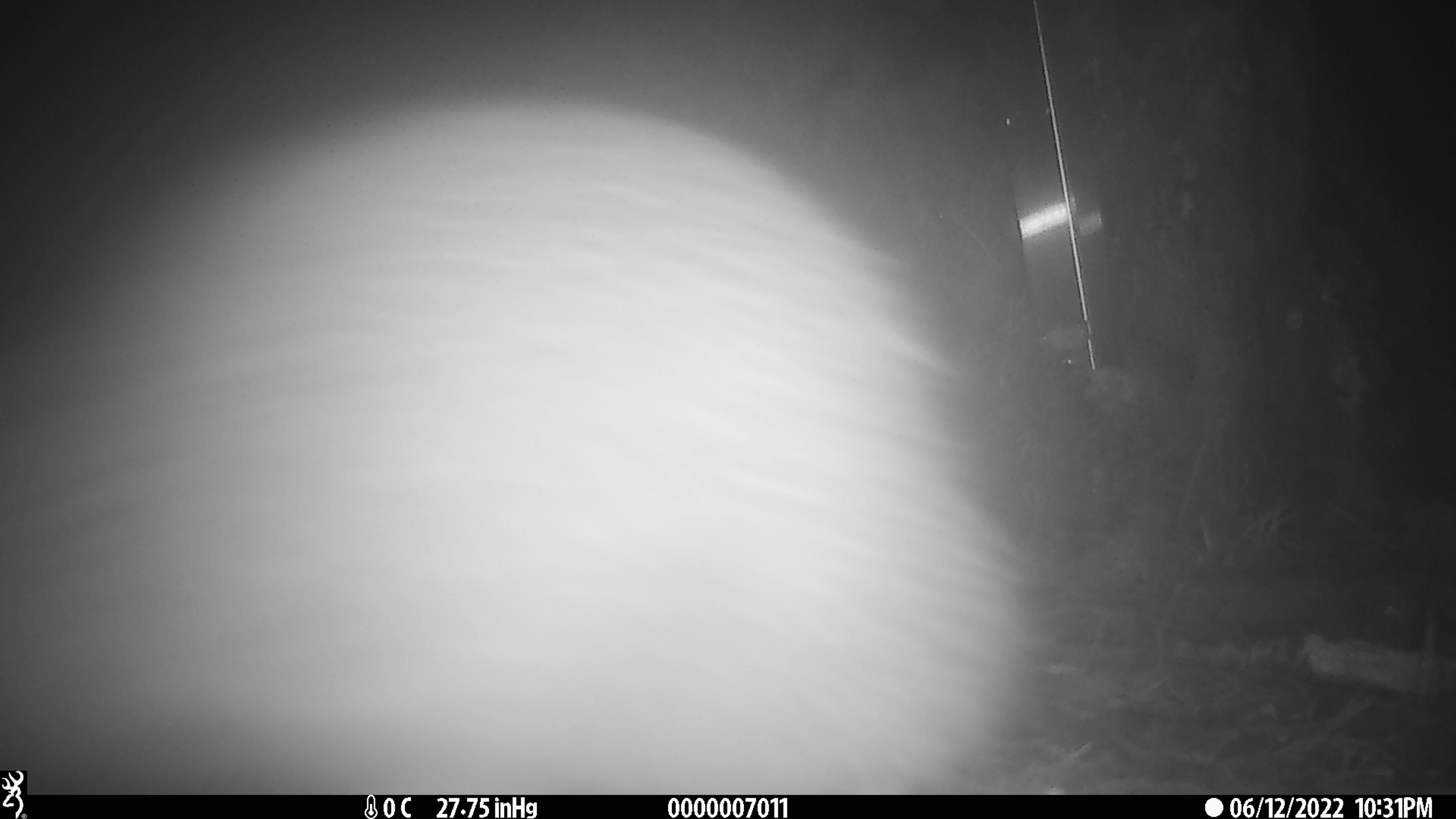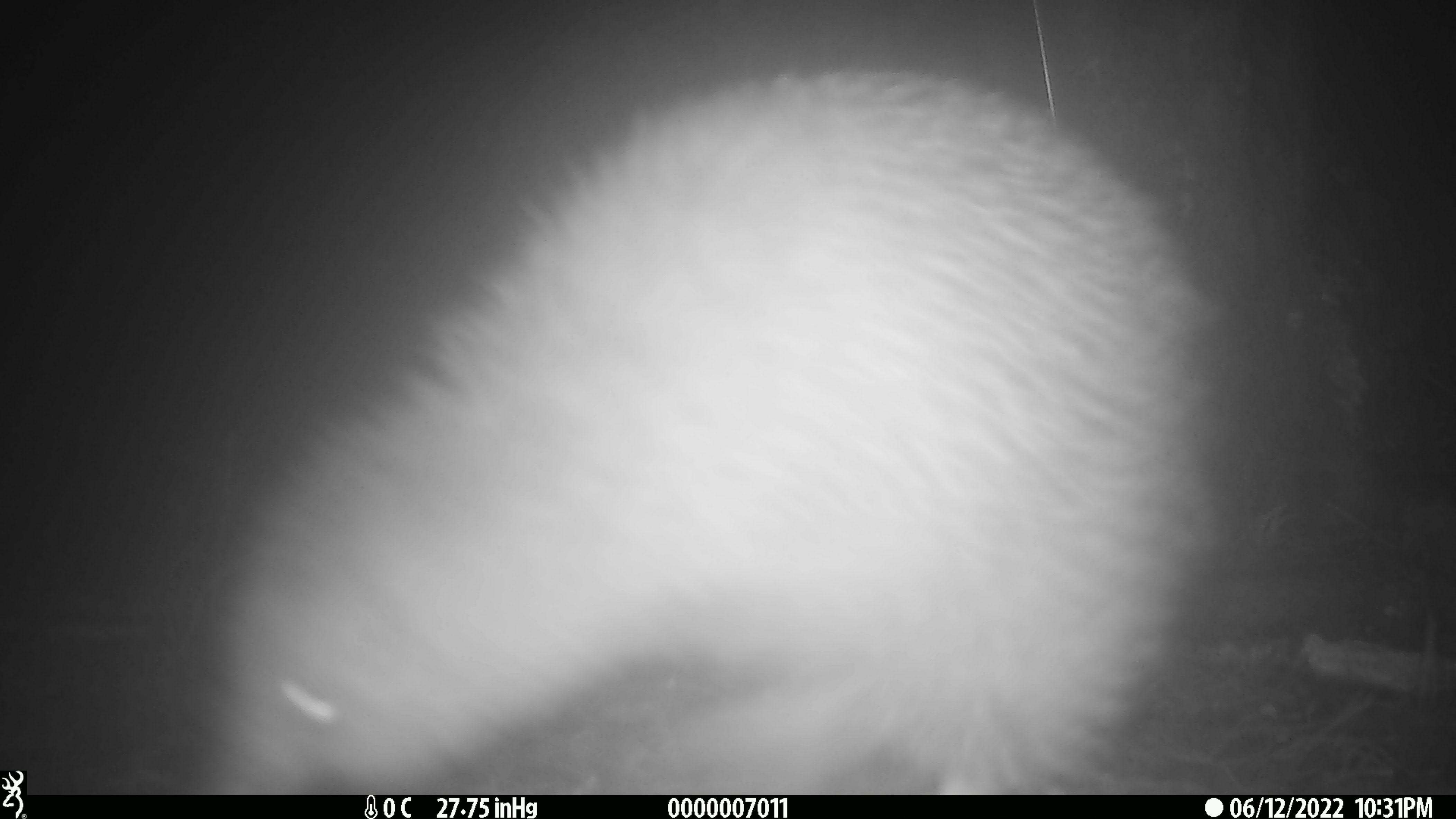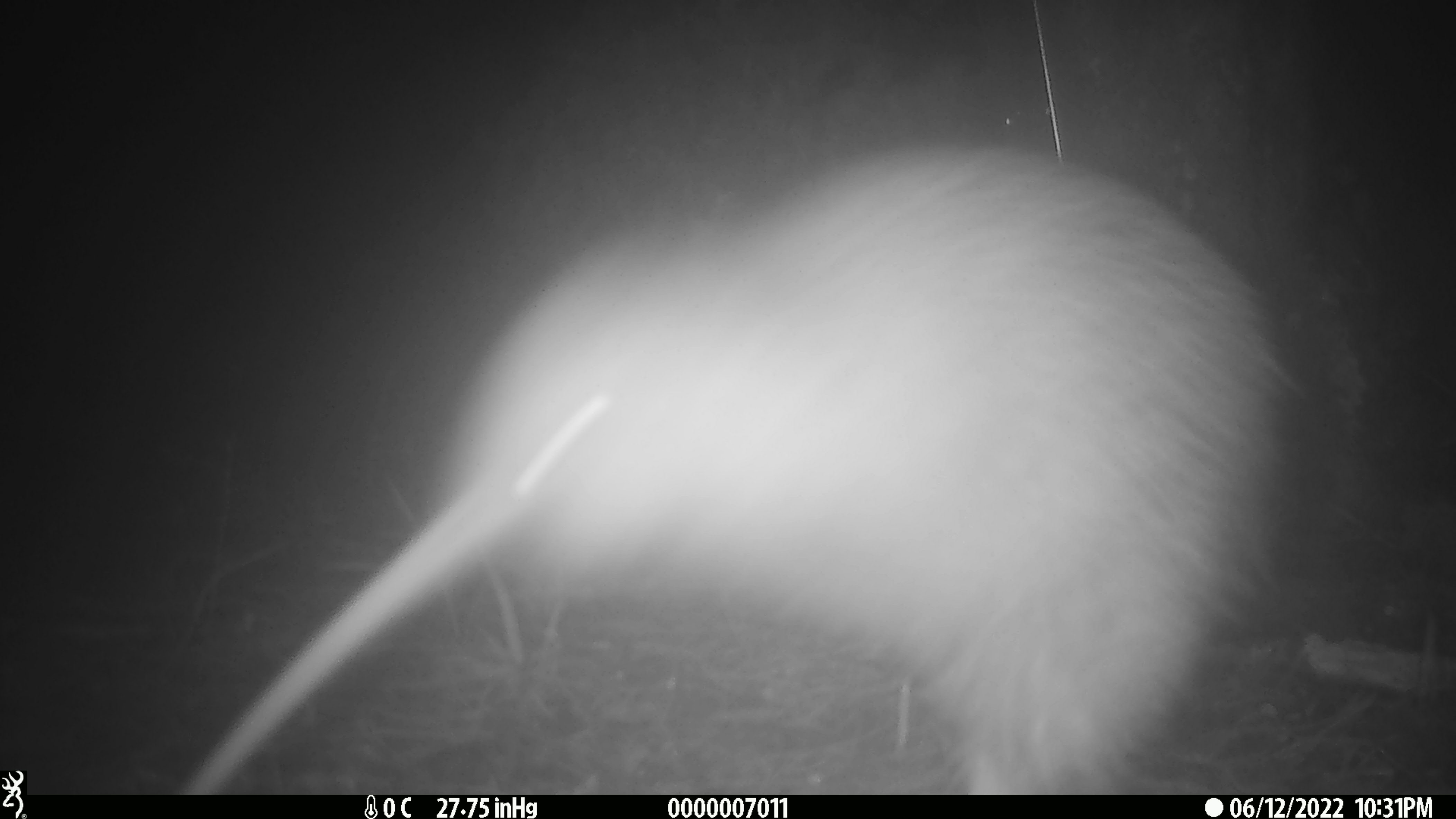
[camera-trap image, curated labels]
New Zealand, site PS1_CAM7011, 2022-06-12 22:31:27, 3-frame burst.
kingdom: Animalia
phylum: Chordata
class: Aves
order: Apterygiformes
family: Apterygidae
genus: Apteryx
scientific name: Apteryx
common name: kiwi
Kiwi (Apteryx).